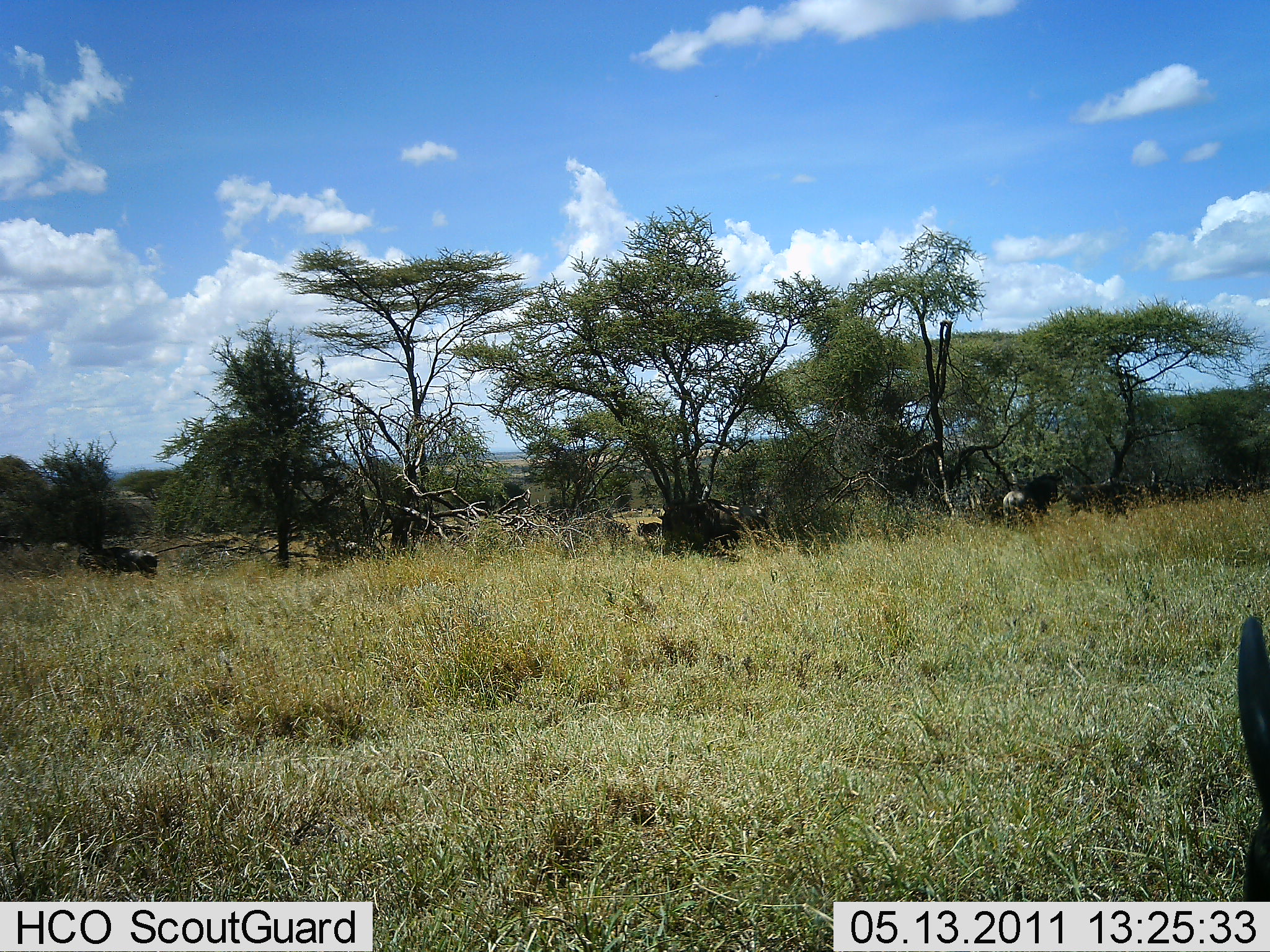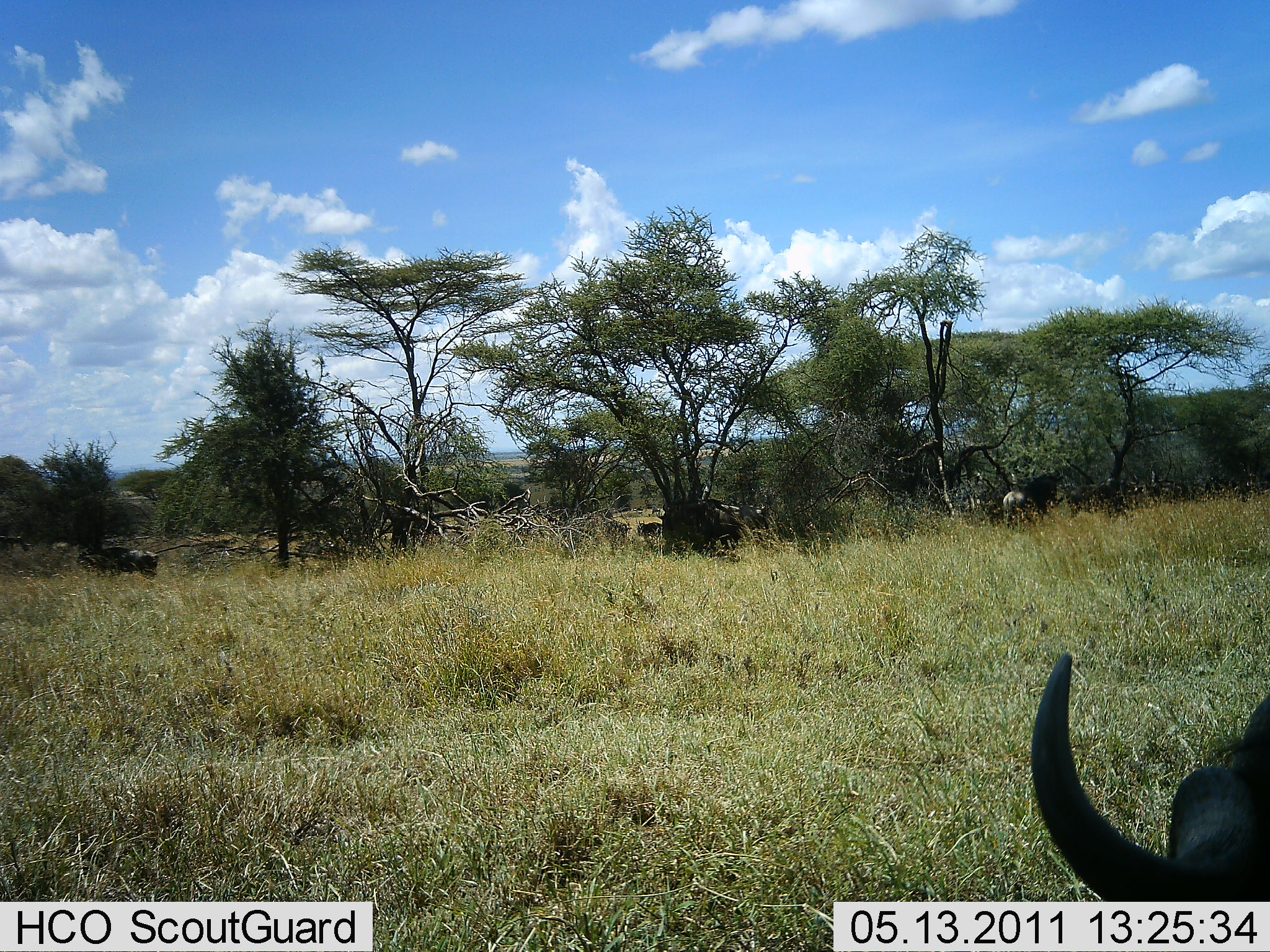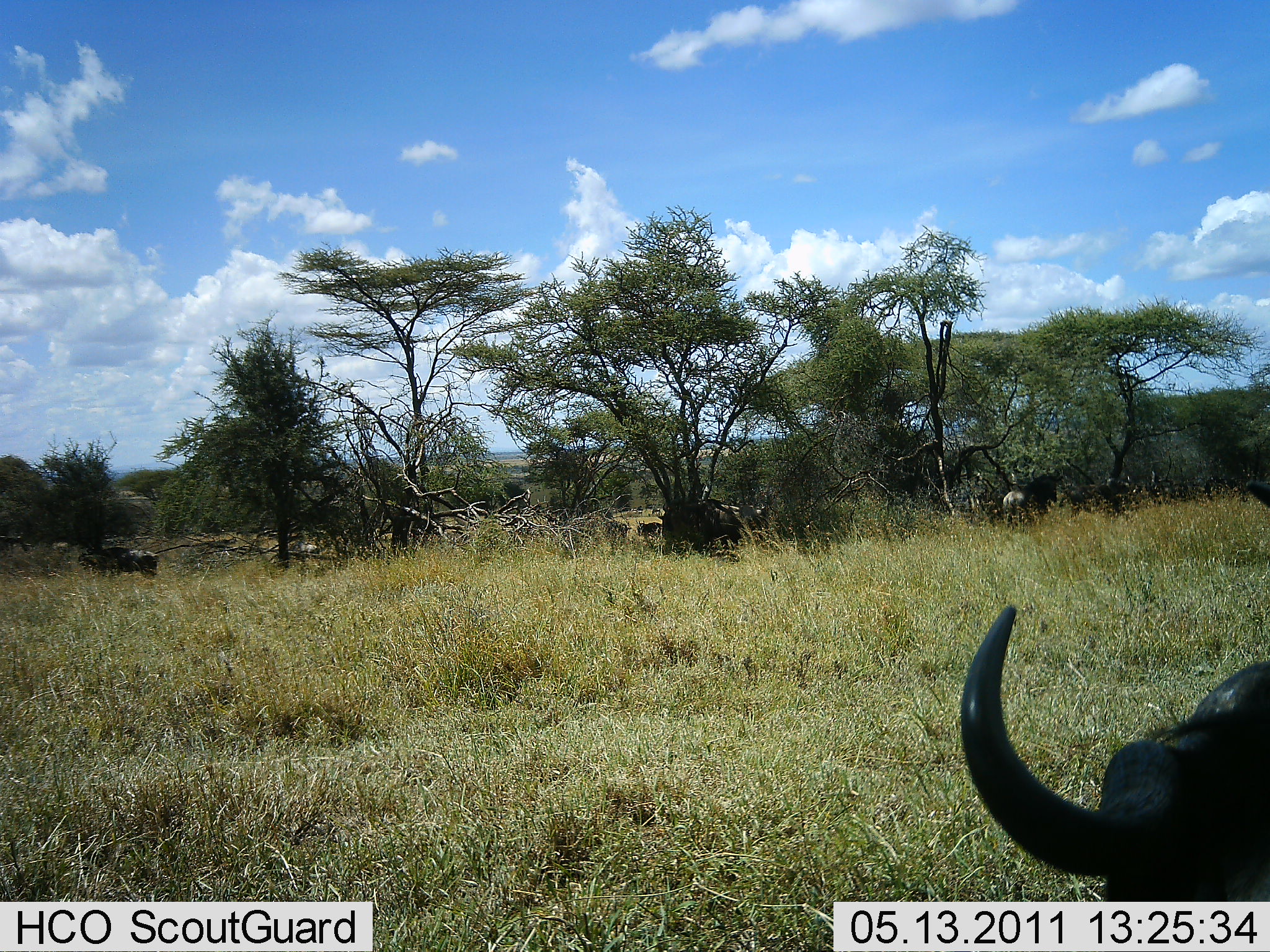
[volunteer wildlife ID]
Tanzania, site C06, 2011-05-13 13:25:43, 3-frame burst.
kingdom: Animalia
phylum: Chordata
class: Mammalia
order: Artiodactyla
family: Bovidae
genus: Connochaetes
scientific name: Connochaetes taurinus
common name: blue wildebeest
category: wildebeest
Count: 3.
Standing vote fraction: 45%.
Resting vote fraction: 0%.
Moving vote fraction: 36%.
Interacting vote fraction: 0%.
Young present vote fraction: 0%.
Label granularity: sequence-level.